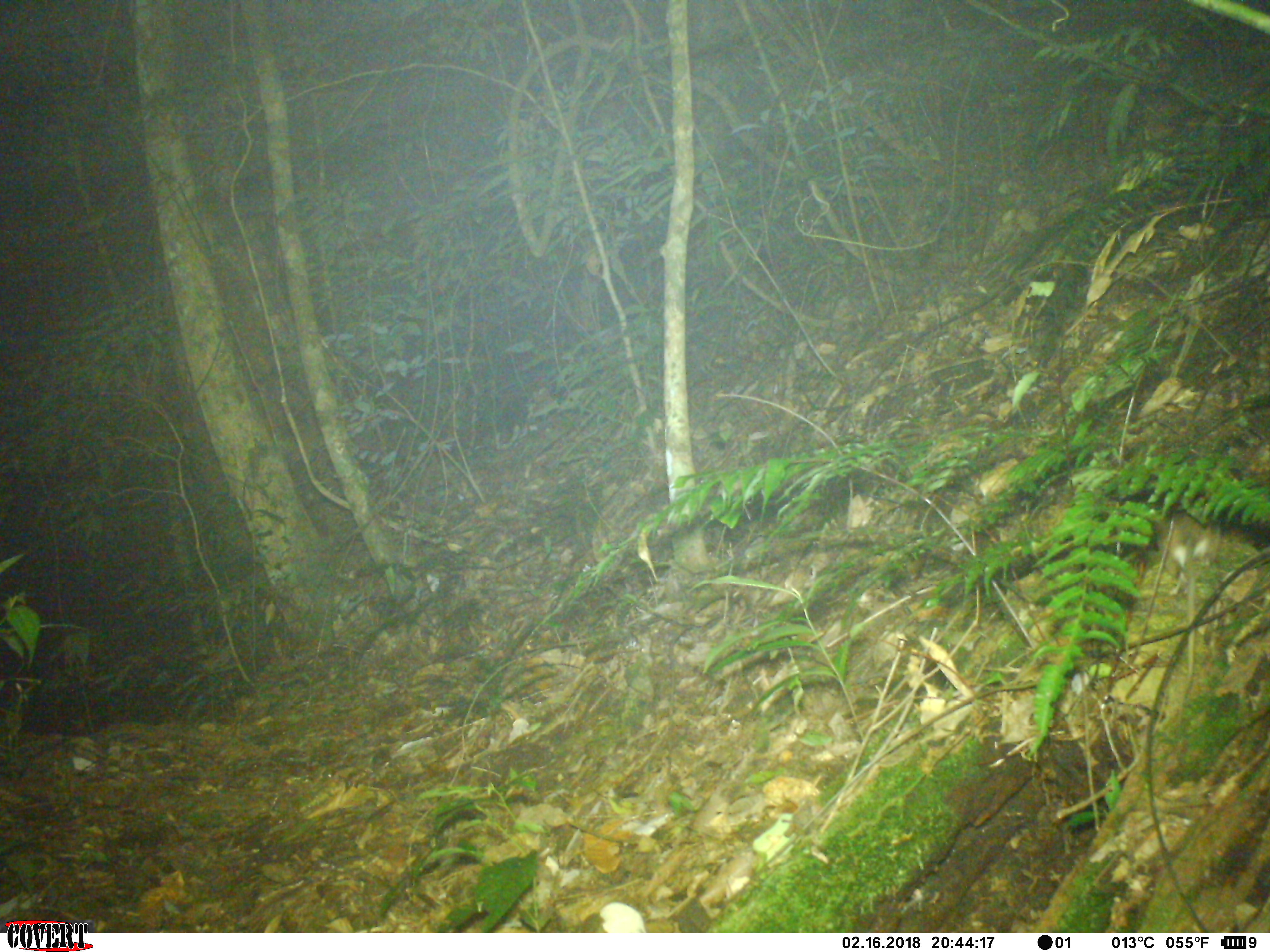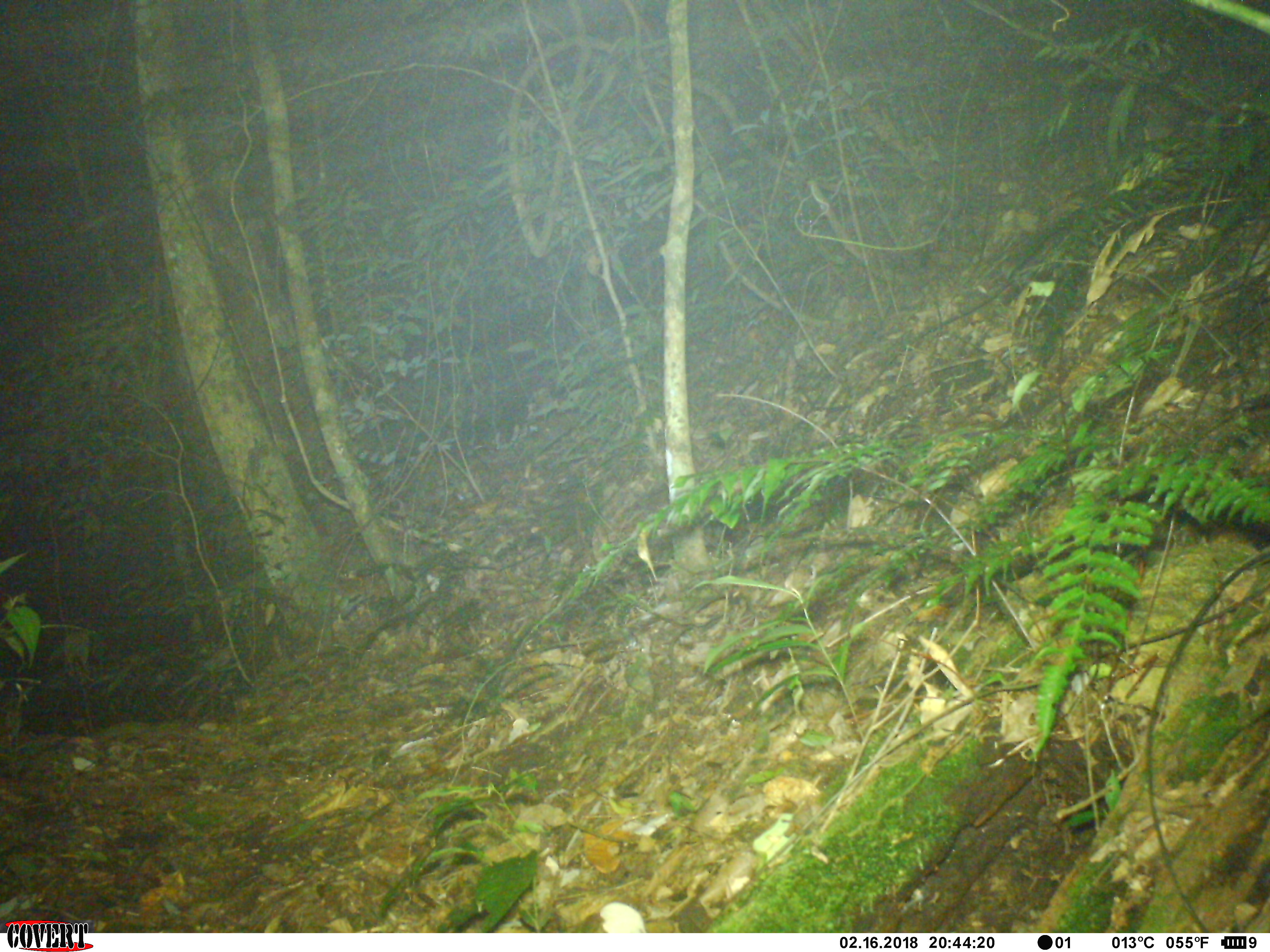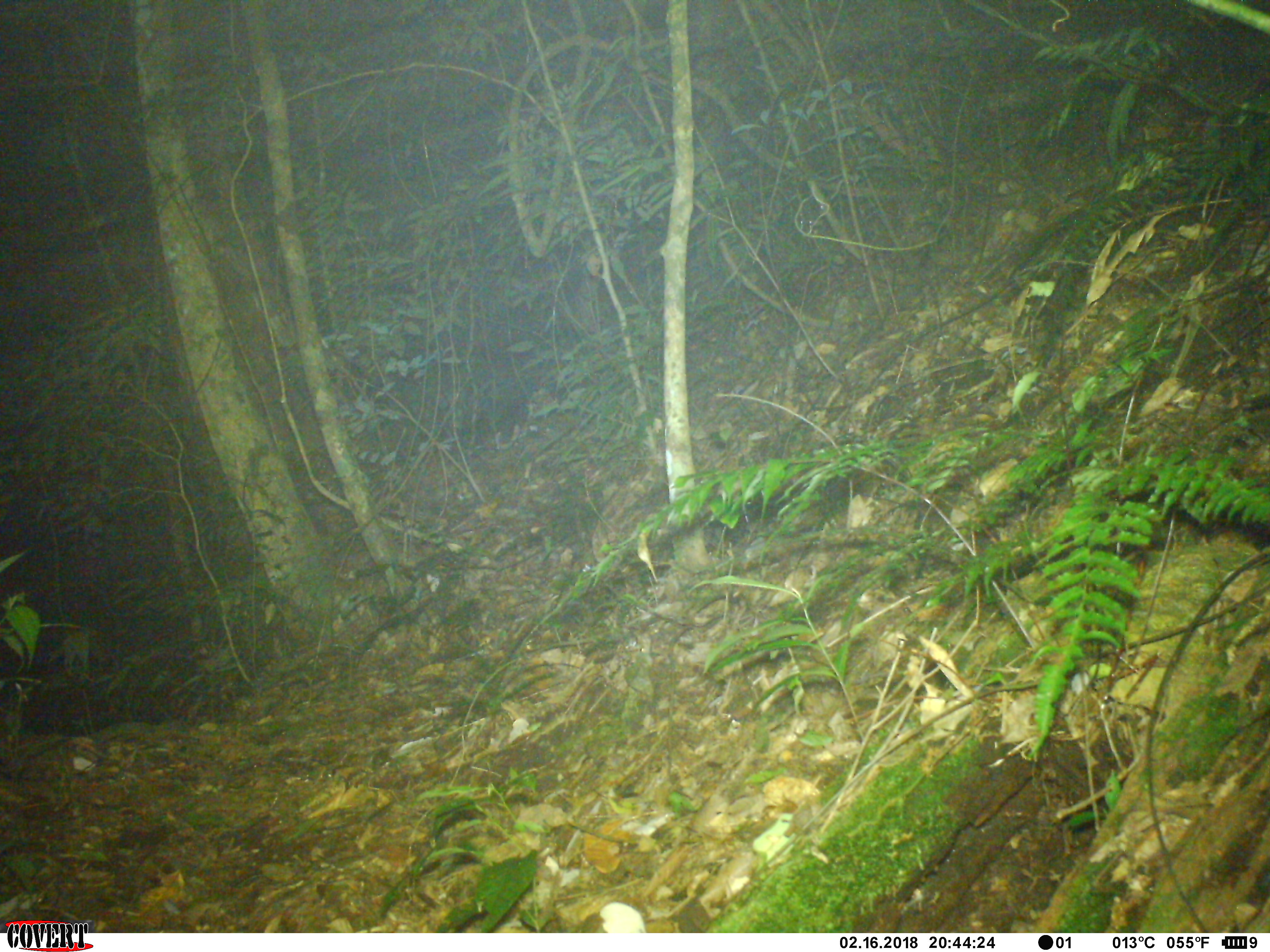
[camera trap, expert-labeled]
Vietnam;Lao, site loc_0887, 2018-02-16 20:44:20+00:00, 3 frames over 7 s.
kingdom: Animalia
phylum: Chordata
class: Mammalia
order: Rodentia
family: Muridae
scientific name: Muridae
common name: old-world mice and rats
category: unidentified murid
Unidentified murid (old-world mice and rats) (Muridae). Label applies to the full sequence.